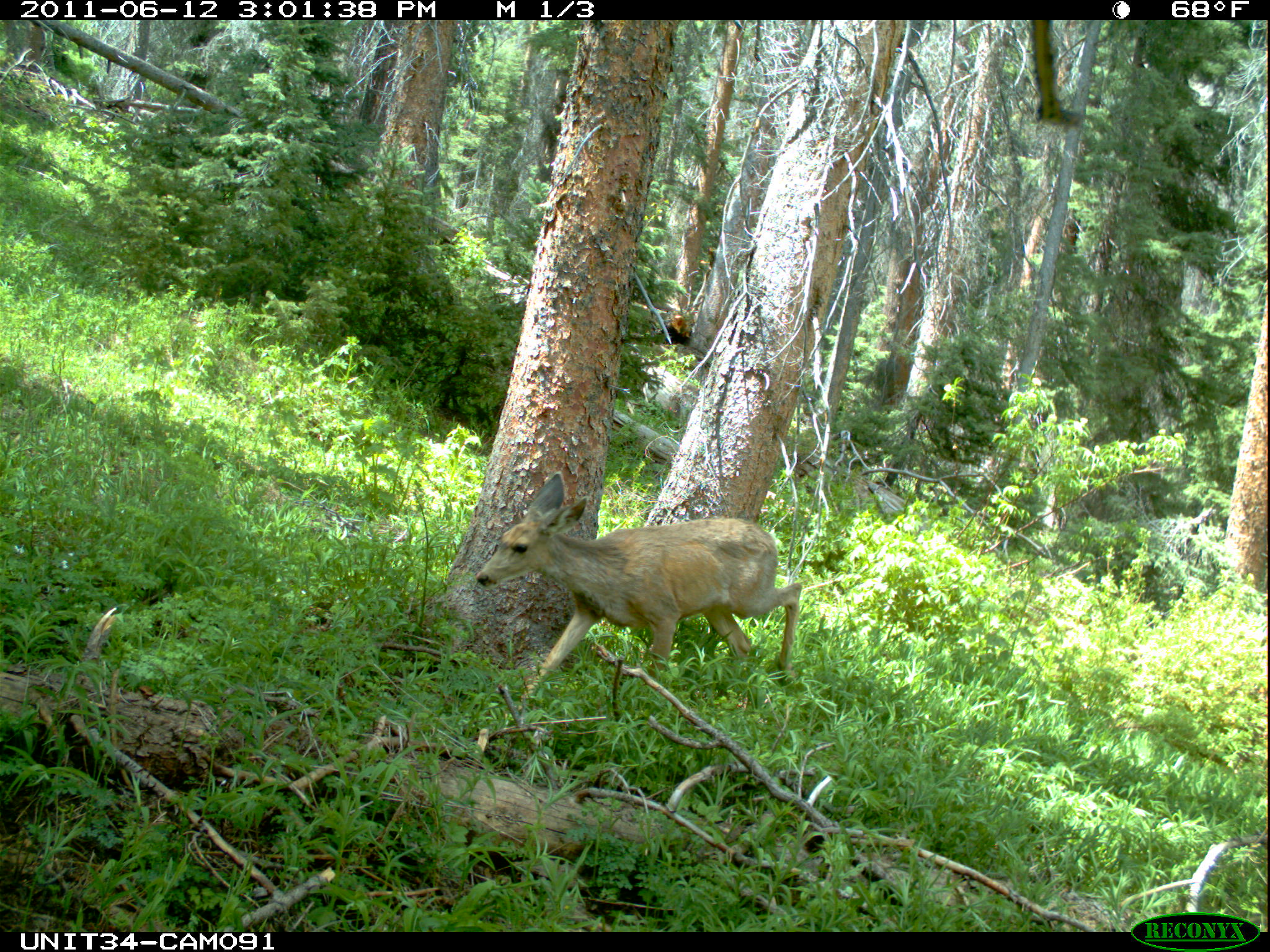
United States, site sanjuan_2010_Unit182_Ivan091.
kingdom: Animalia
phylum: Chordata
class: Mammalia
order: Artiodactyla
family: Cervidae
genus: Odocoileus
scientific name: Odocoileus hemionus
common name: mule deer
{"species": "Odocoileus hemionus (mule deer)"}